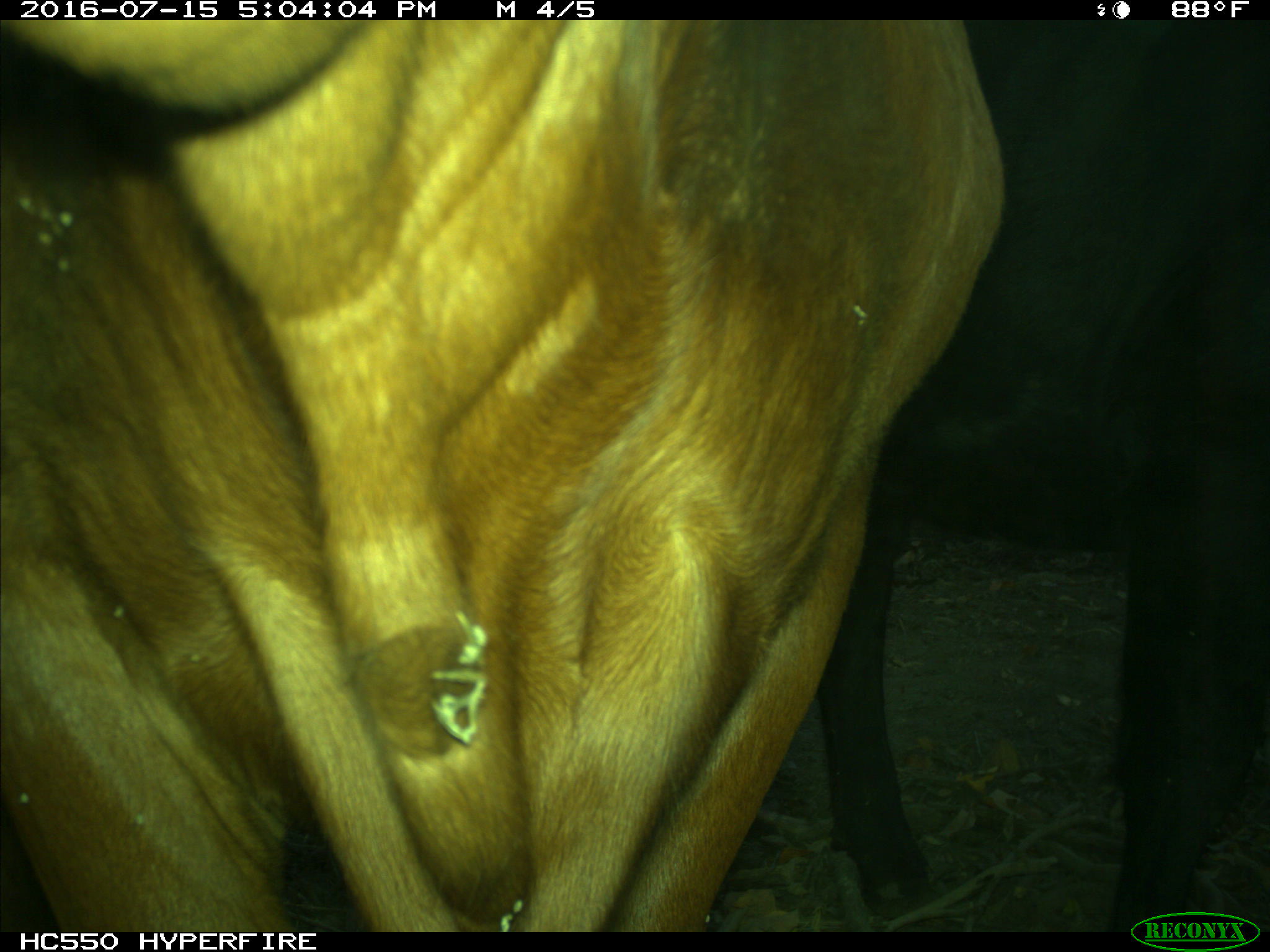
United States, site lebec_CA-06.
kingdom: Animalia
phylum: Chordata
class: Mammalia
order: Artiodactyla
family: Bovidae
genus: Bos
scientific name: Bos taurus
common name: domestic cow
Bos taurus (domestic cow).